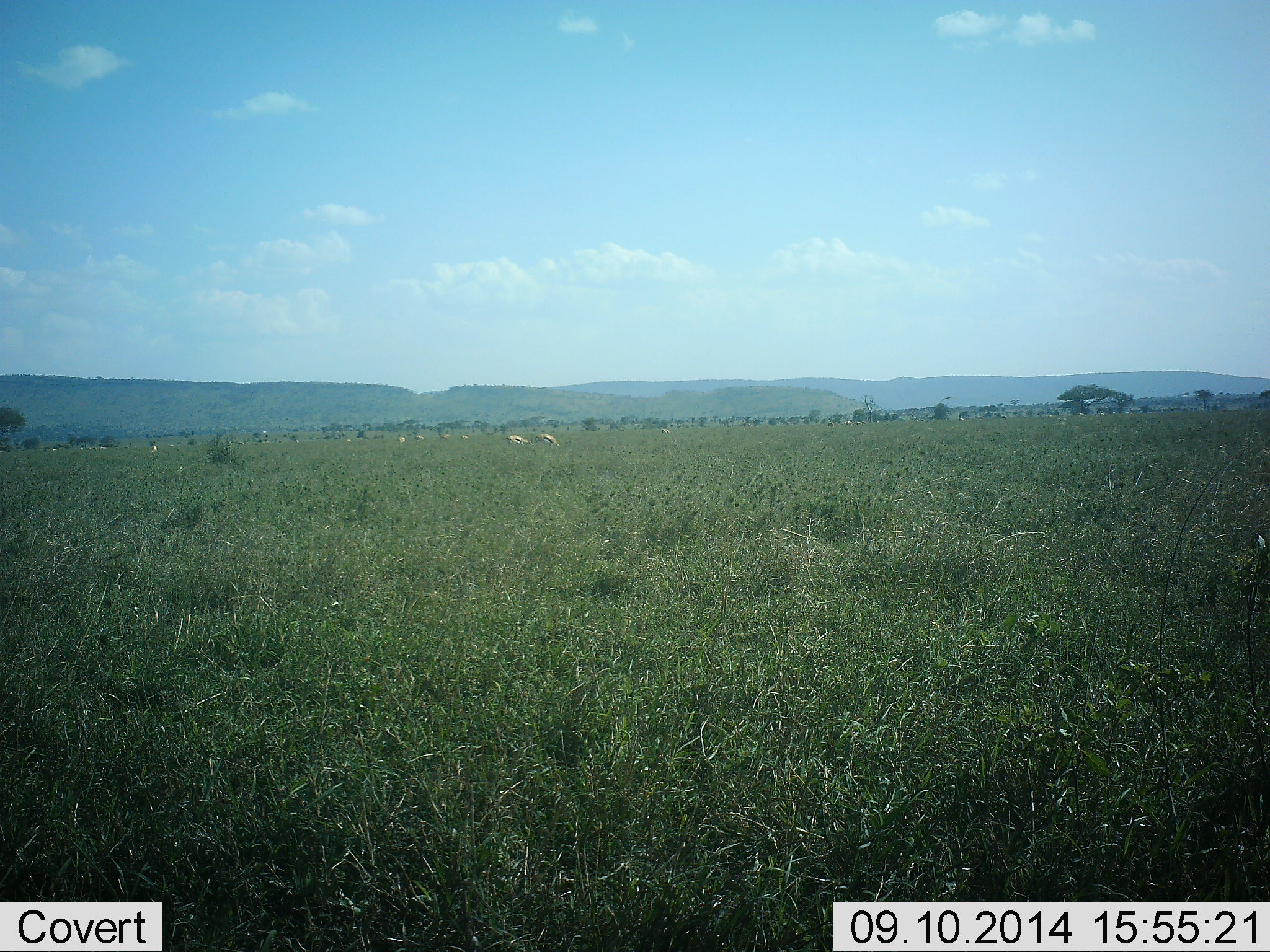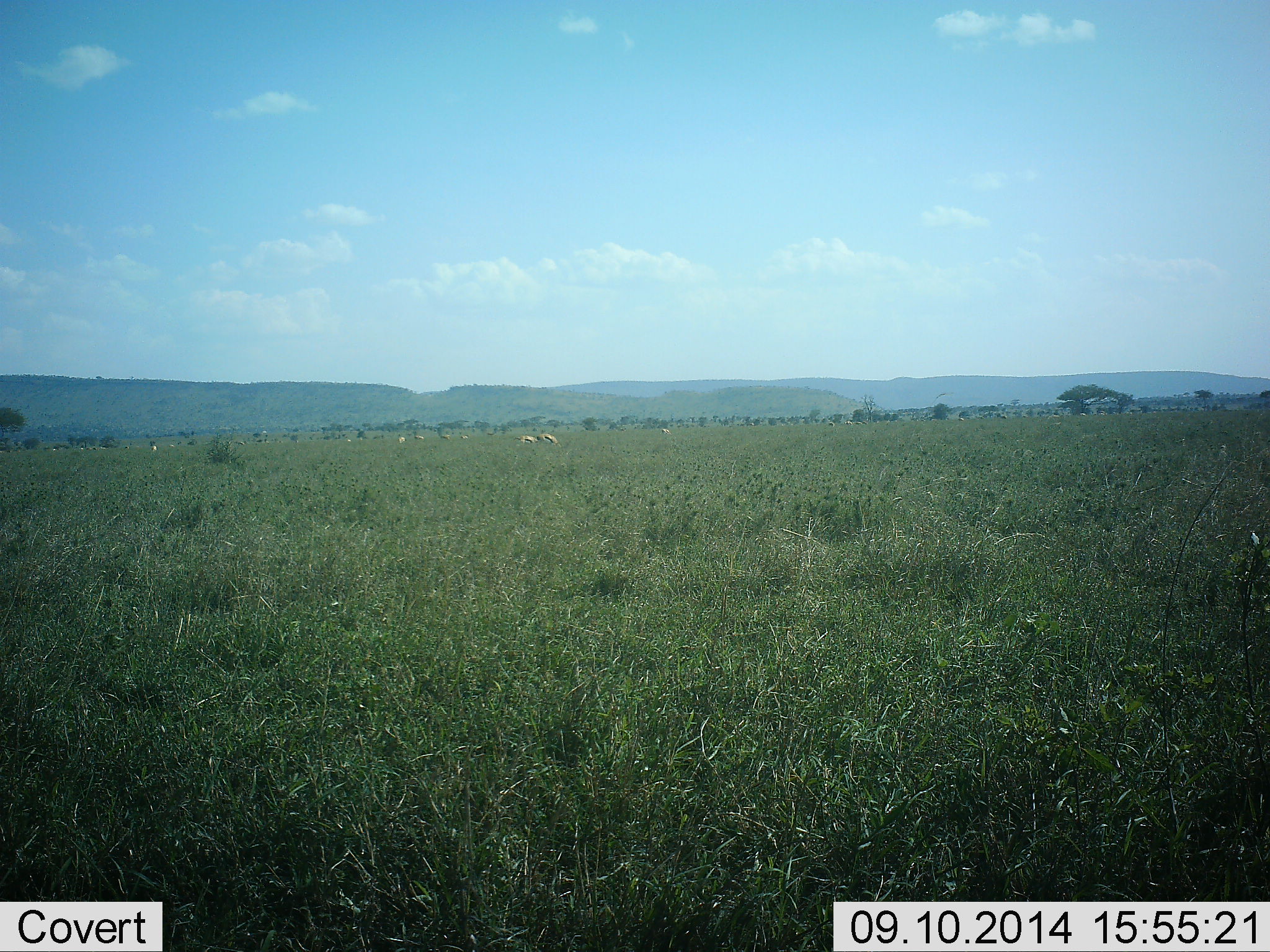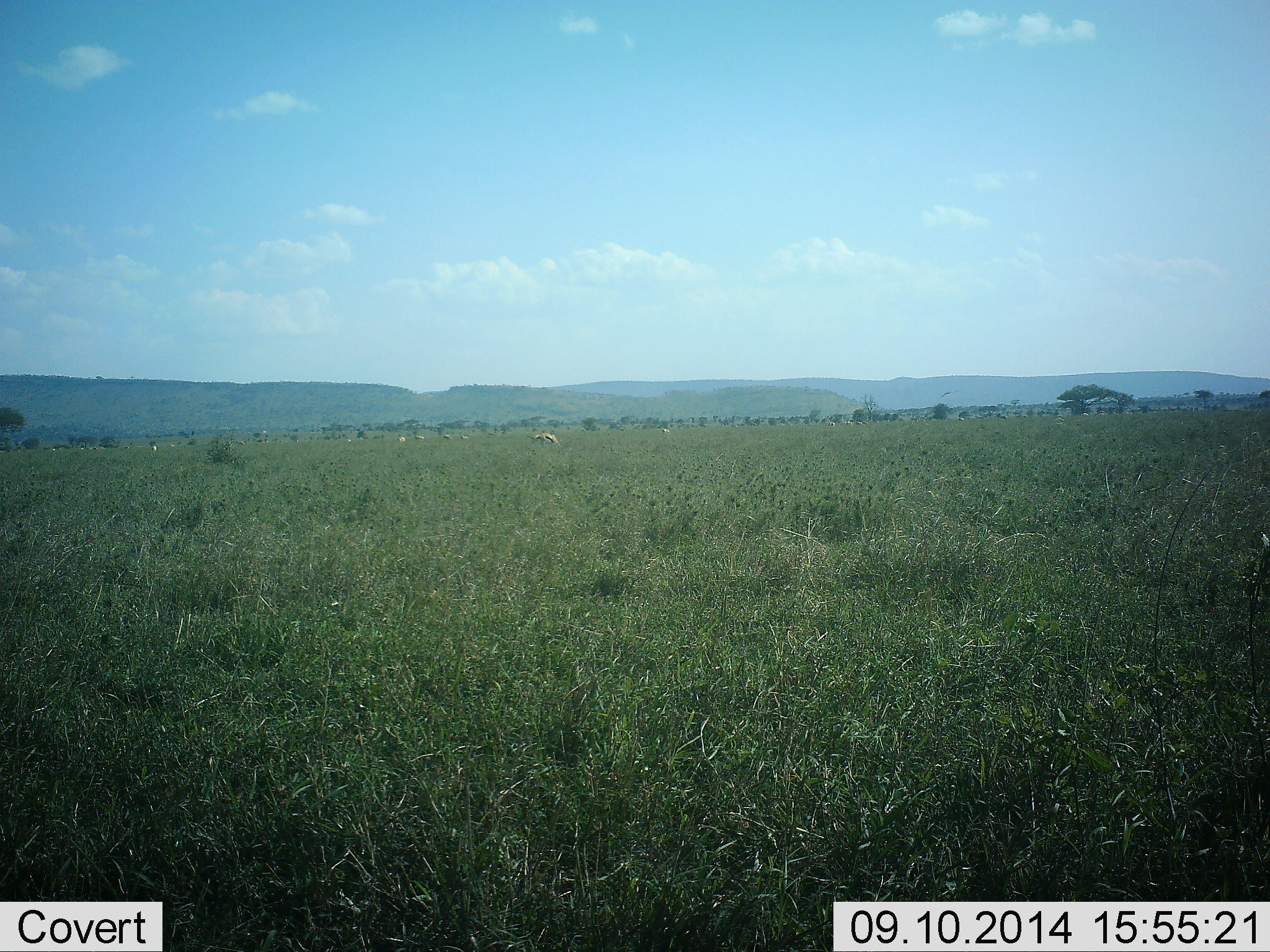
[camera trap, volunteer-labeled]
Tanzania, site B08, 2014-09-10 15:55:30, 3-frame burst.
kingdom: Animalia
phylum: Chordata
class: Mammalia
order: Artiodactyla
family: Bovidae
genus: Eudorcas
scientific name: Eudorcas thomsonii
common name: thomson's gazelle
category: gazellethomsons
Gazellethomsons (thomson's gazelle) (Eudorcas thomsonii), count 7. Behavior (volunteer vote fractions): standing 30%, resting 0%, moving 70%, interacting 0%. Young present (vote fraction): 0%. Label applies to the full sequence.